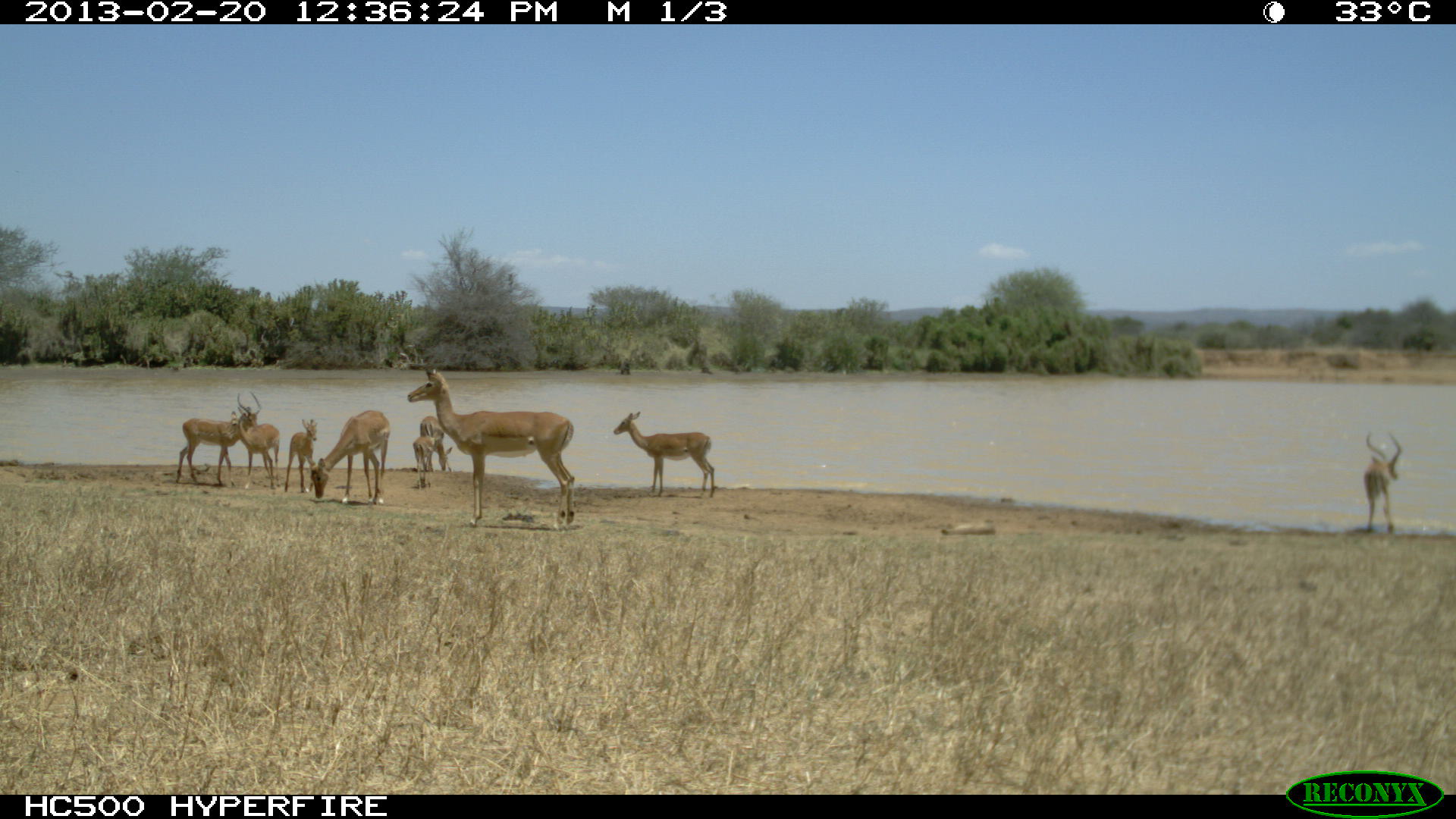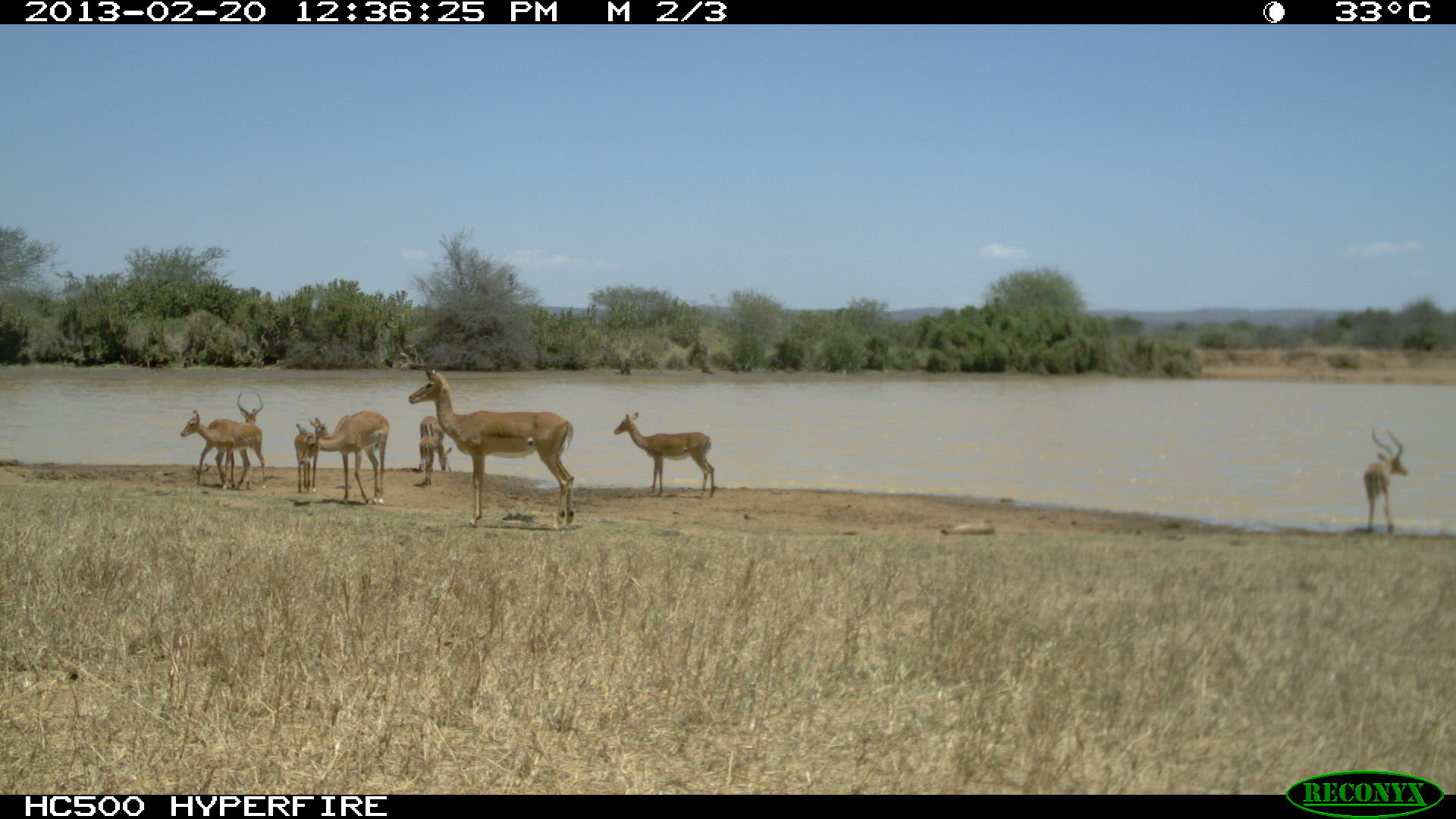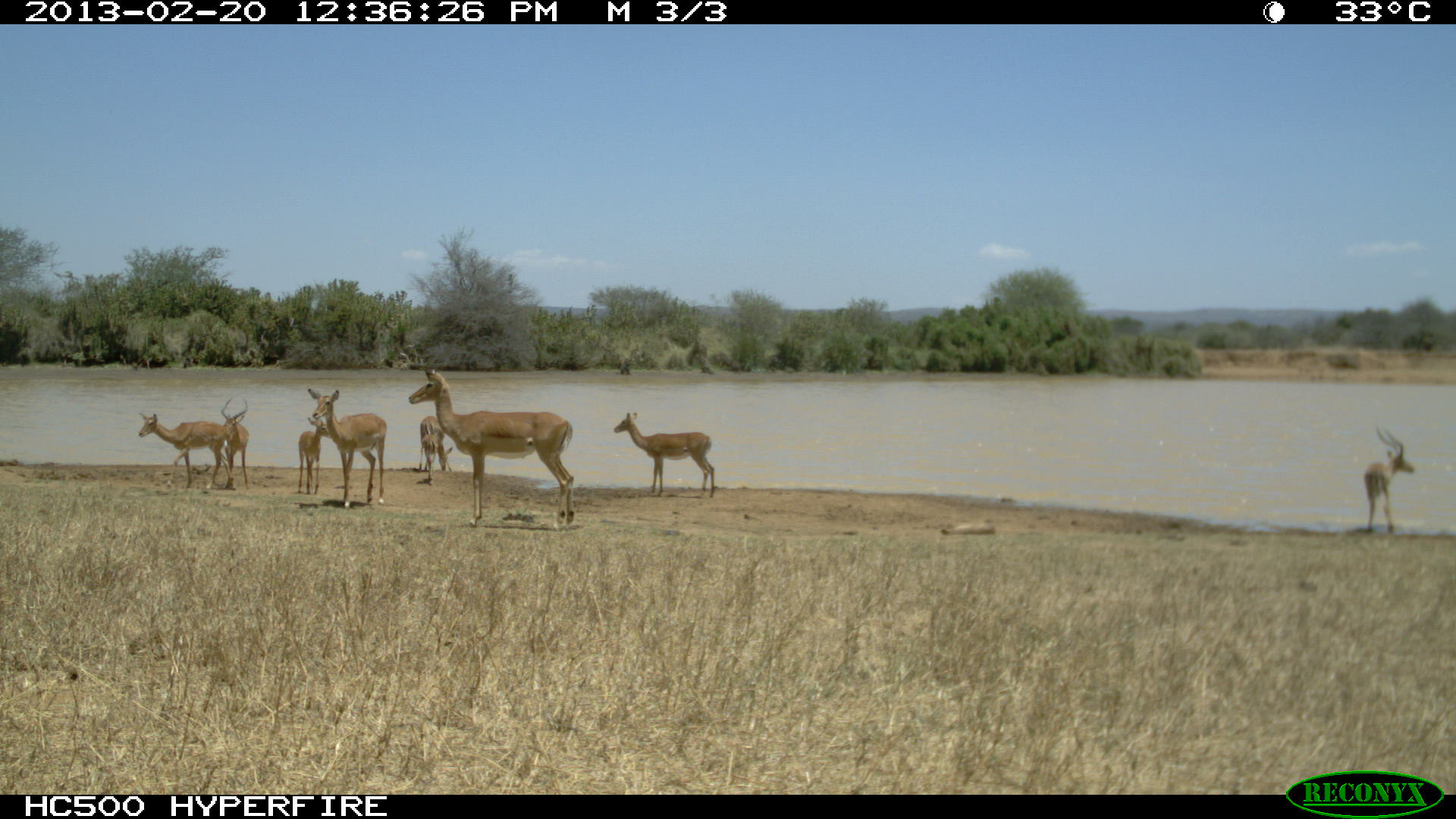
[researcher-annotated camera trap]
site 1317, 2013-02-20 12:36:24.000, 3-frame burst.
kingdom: Animalia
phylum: Chordata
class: Mammalia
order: Artiodactyla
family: Bovidae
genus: Aepyceros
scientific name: Aepyceros melampus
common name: impala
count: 6